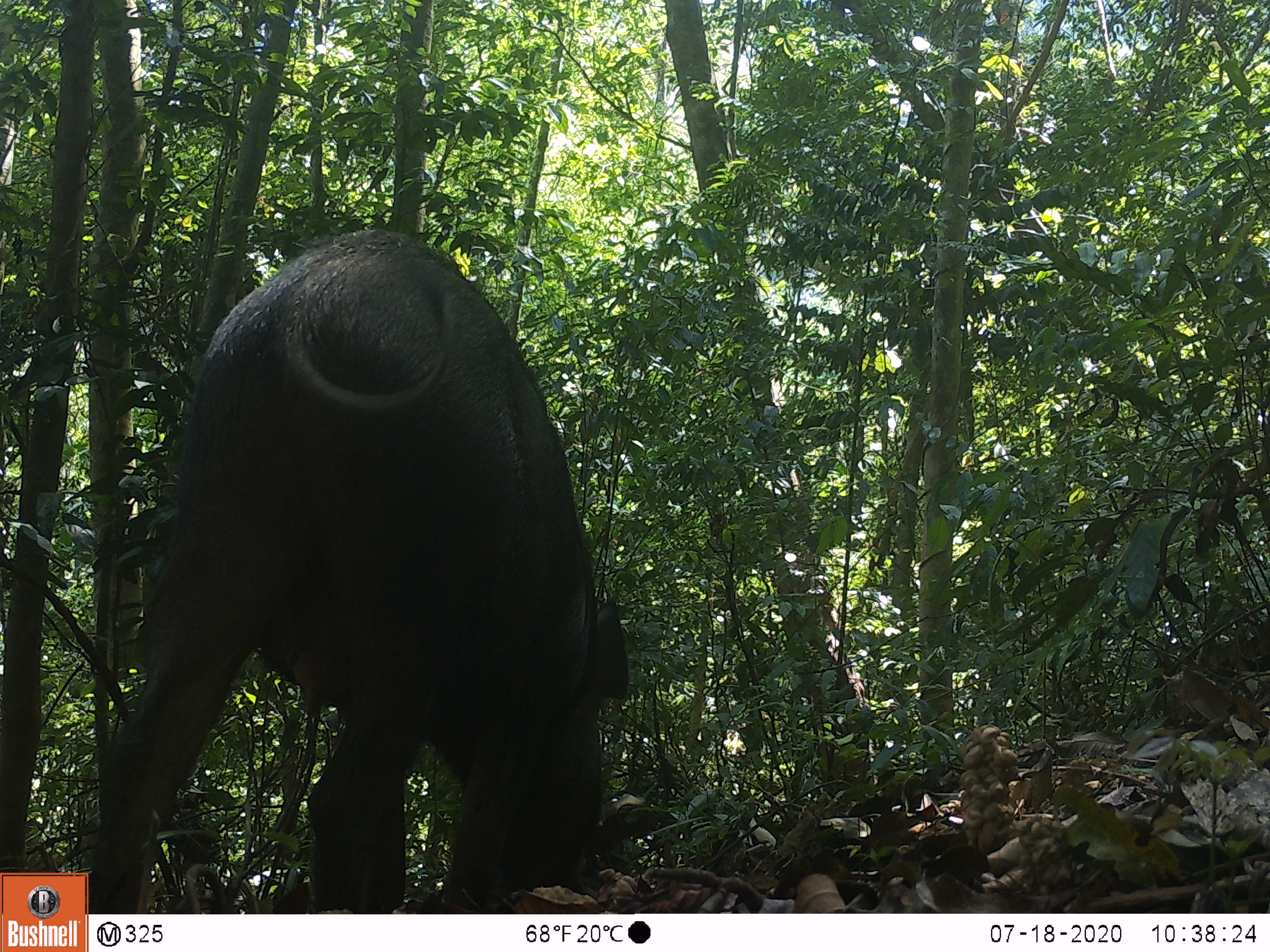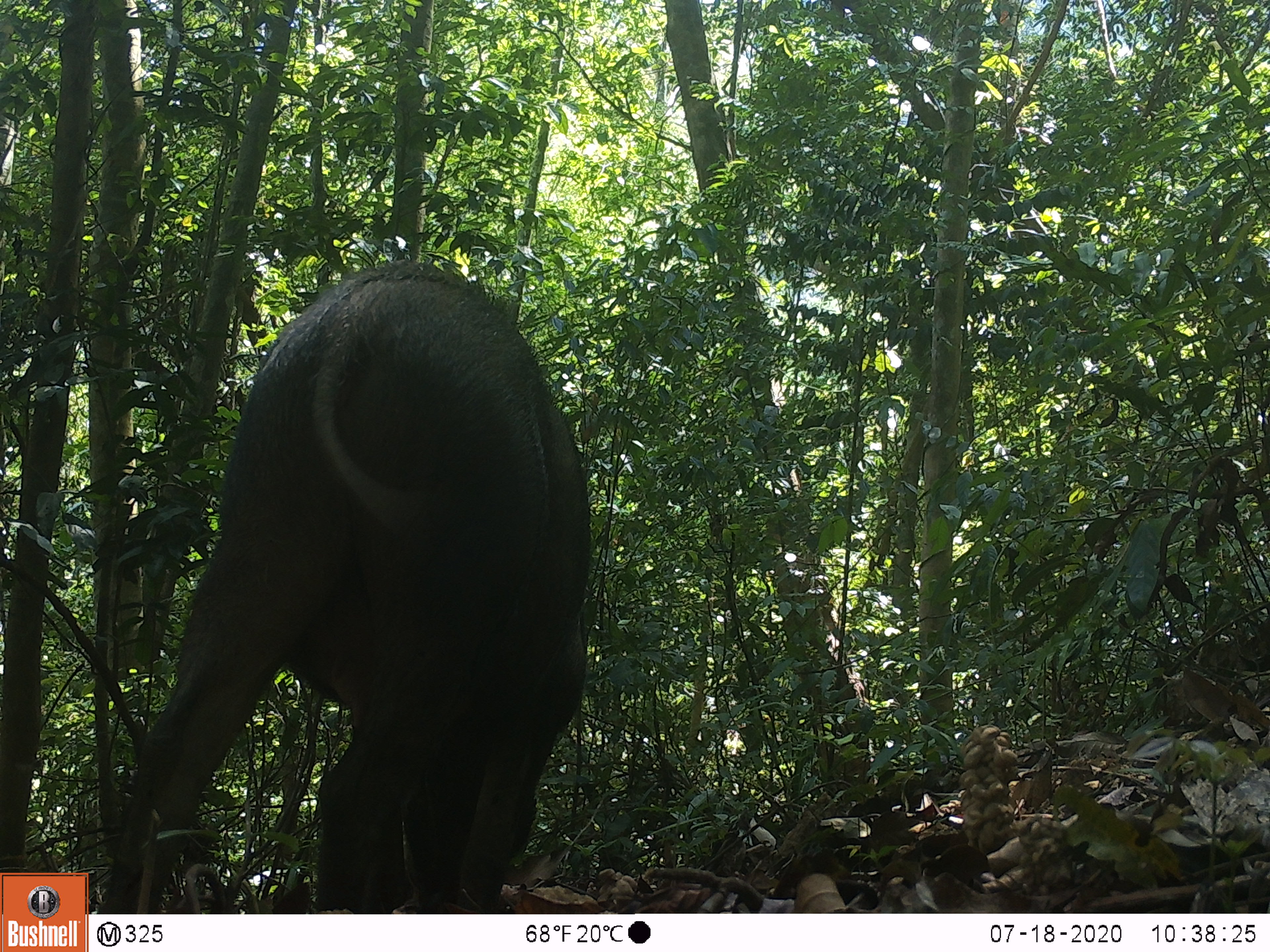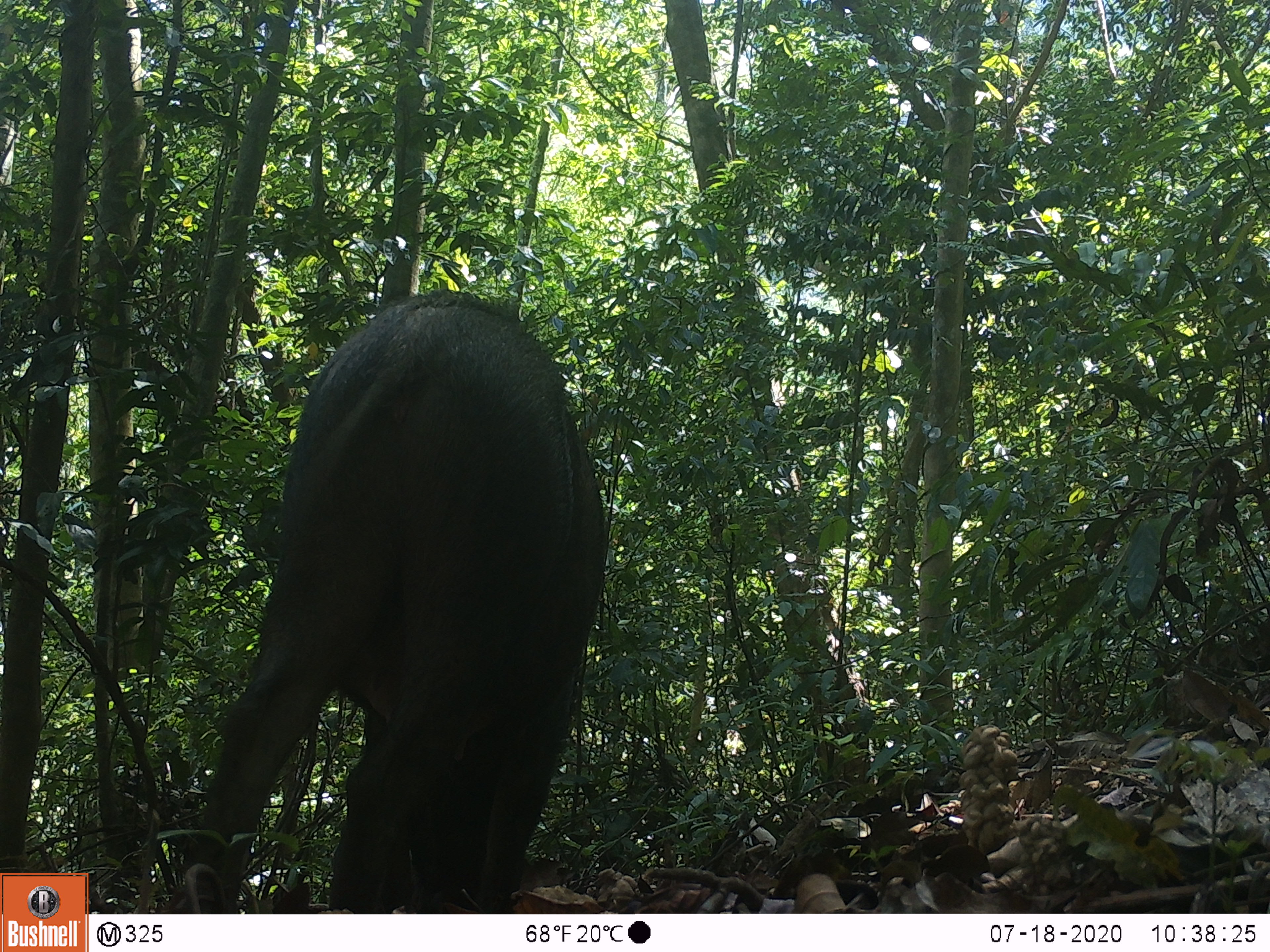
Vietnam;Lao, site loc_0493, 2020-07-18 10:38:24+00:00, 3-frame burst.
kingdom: Animalia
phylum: Chordata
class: Mammalia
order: Artiodactyla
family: Suidae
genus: Sus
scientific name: Sus scrofa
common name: eurasian wild pig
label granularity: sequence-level